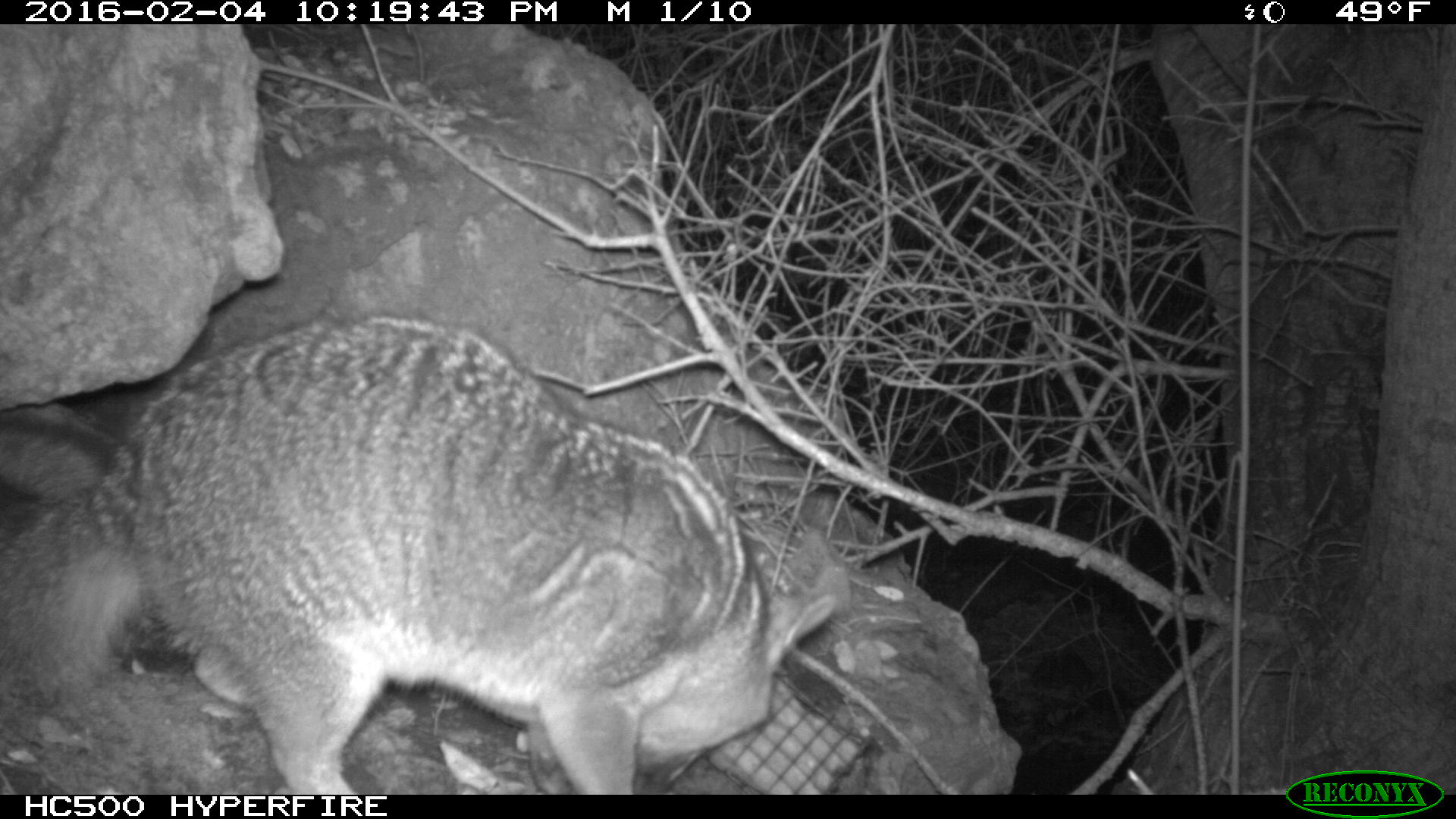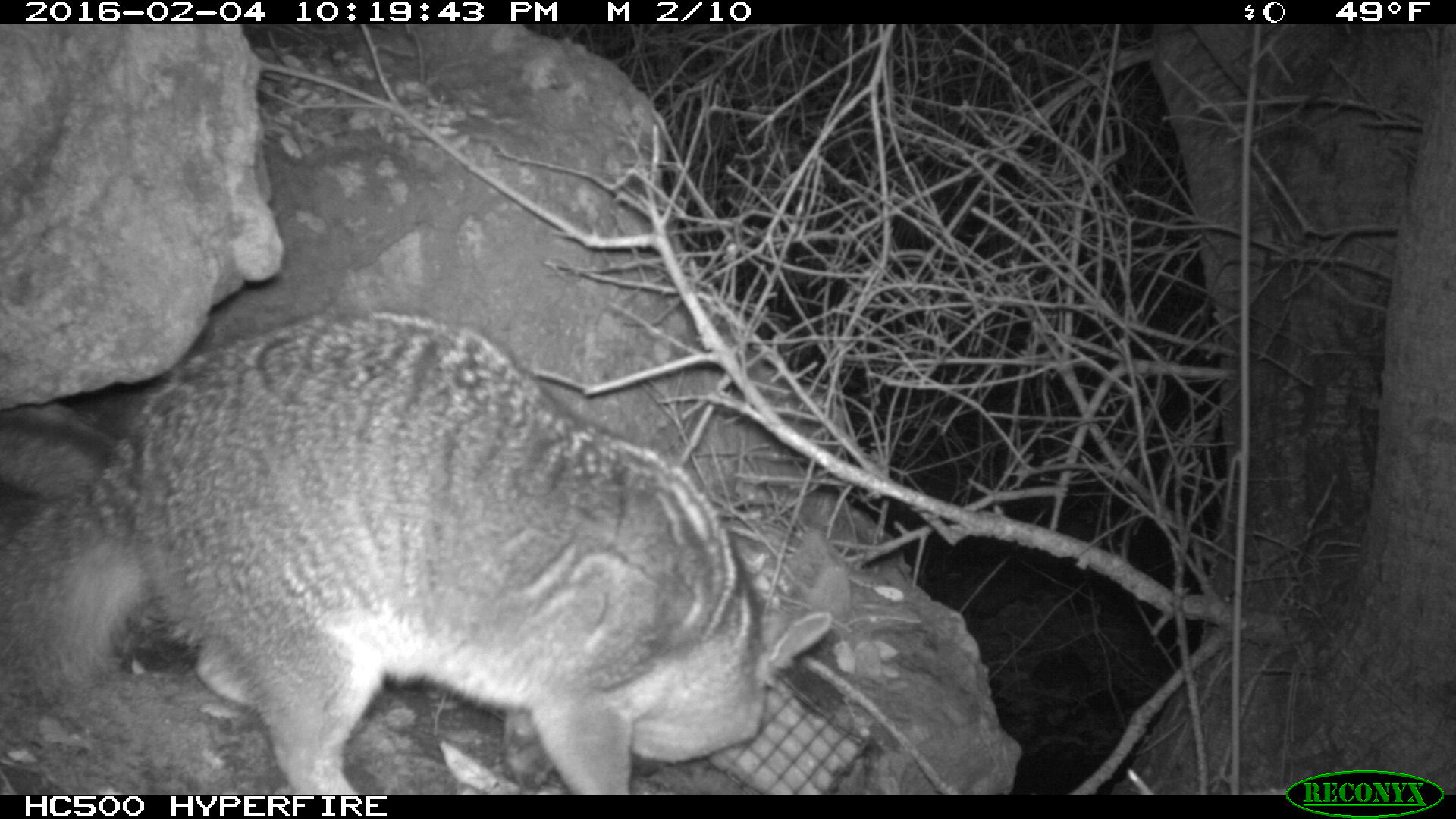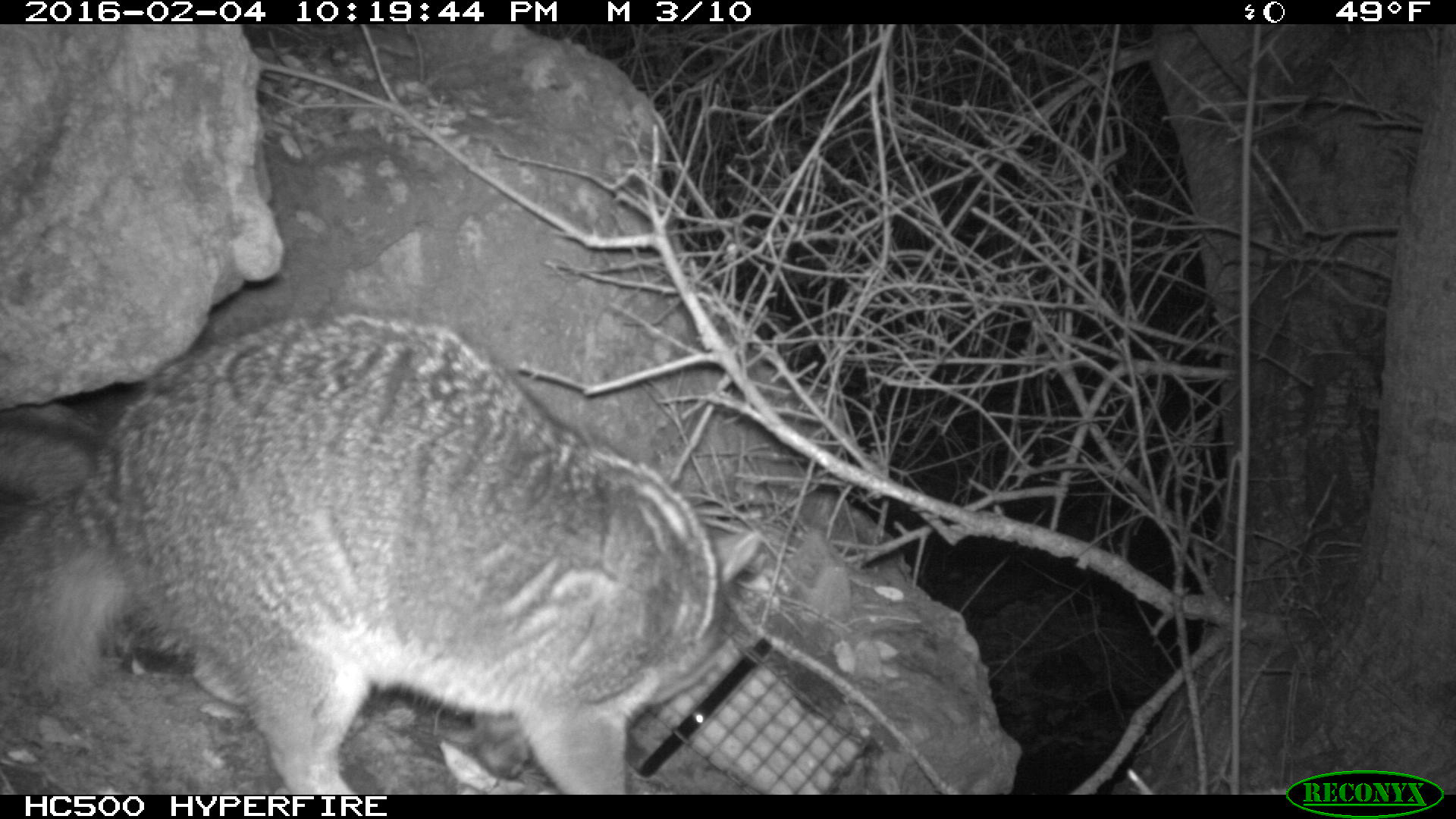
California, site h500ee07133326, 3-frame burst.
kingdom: Animalia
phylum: Chordata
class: Mammalia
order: Carnivora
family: Canidae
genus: Urocyon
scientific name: Urocyon littoralis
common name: island fox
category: fox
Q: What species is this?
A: Fox (island fox) (Urocyon littoralis).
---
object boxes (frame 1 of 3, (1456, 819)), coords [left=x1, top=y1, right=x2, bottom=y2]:
fox: [left=0, top=309, right=836, bottom=792]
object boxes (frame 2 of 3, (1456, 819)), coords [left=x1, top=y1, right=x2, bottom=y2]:
fox: [left=0, top=309, right=833, bottom=794]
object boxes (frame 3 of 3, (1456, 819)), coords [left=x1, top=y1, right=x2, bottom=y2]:
fox: [left=0, top=311, right=764, bottom=793]